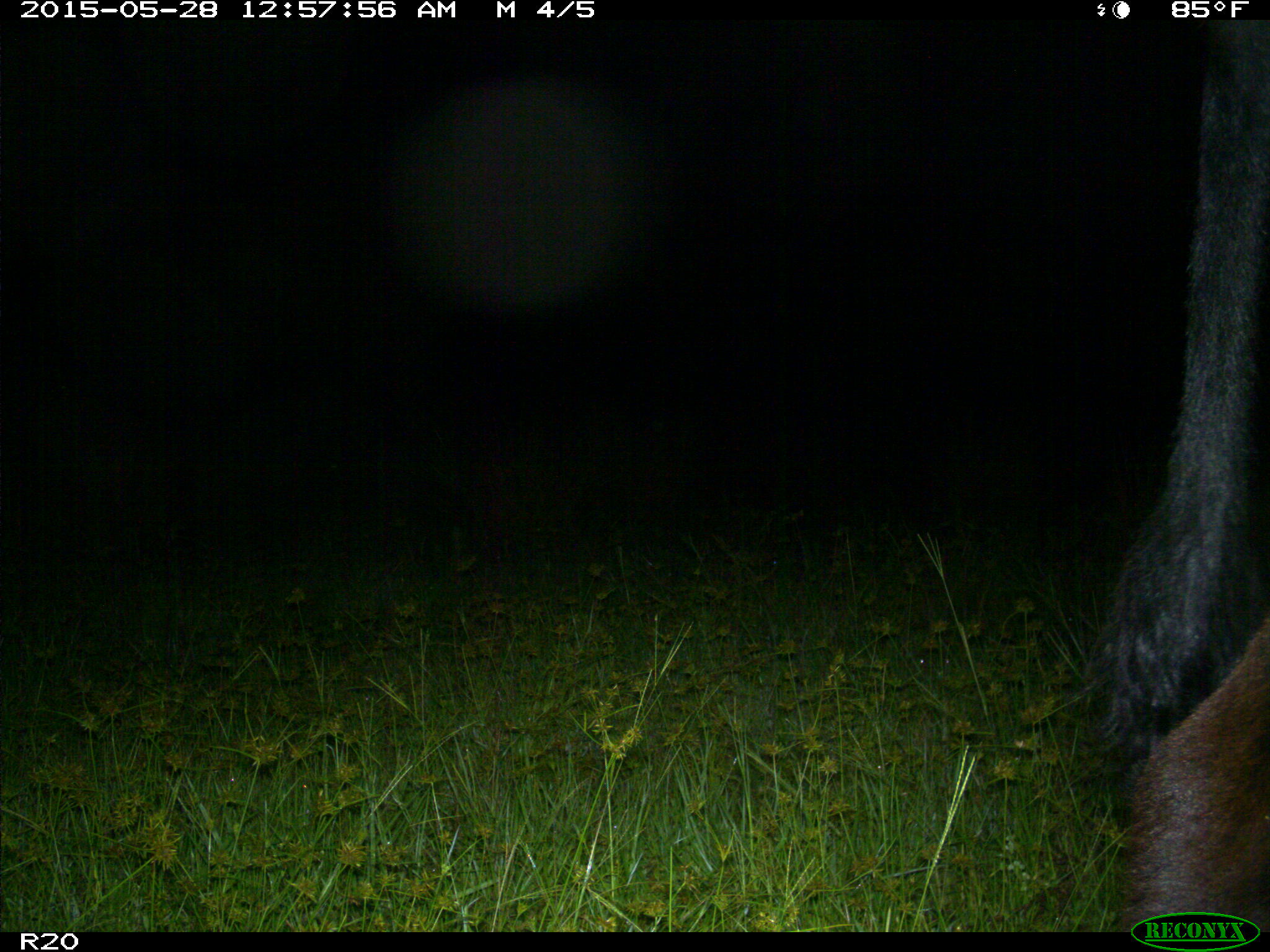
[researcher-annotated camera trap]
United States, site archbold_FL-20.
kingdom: Animalia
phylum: Chordata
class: Mammalia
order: Artiodactyla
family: Bovidae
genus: Bos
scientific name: Bos taurus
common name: domestic cow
Bos taurus (domestic cow).